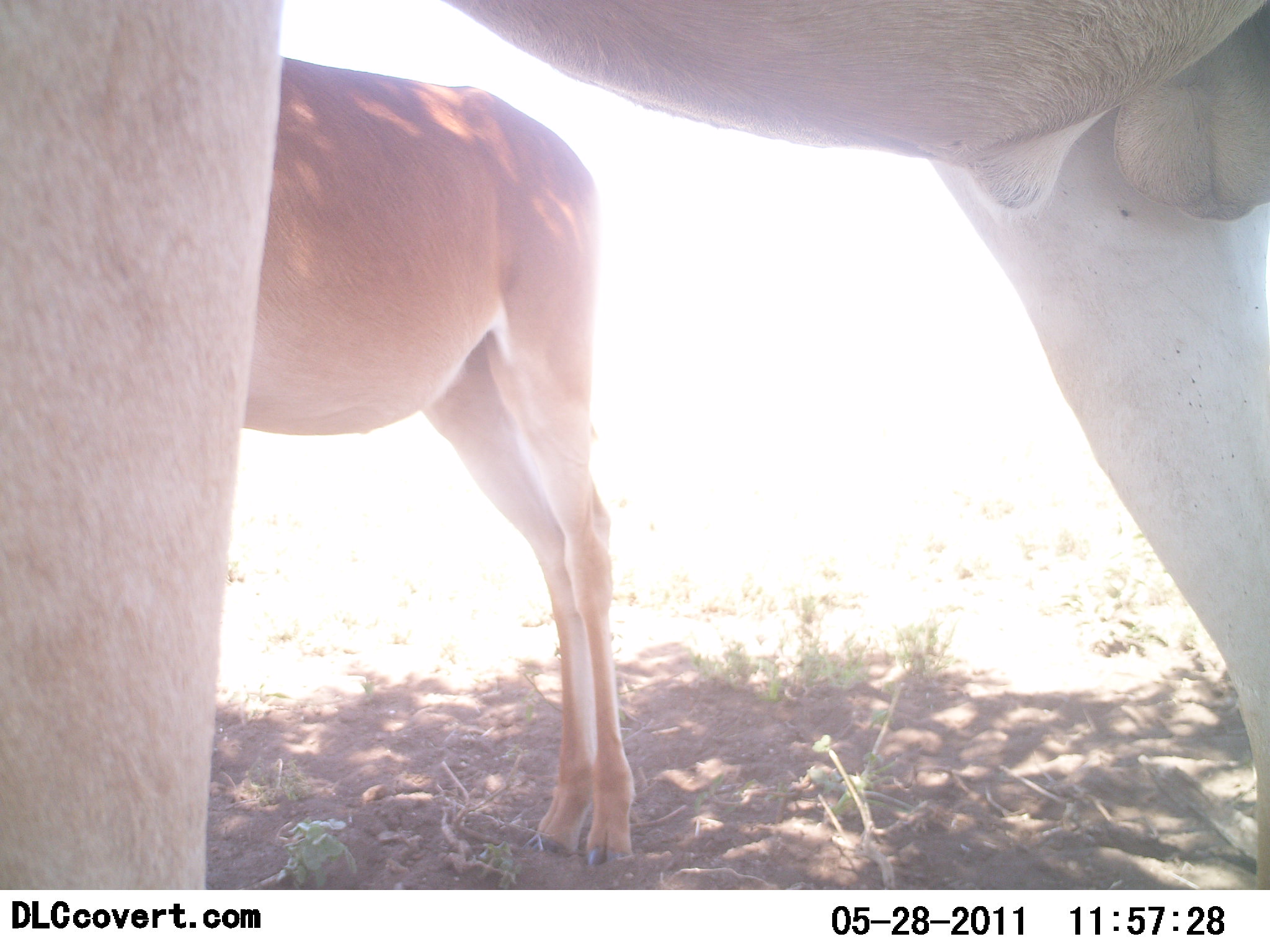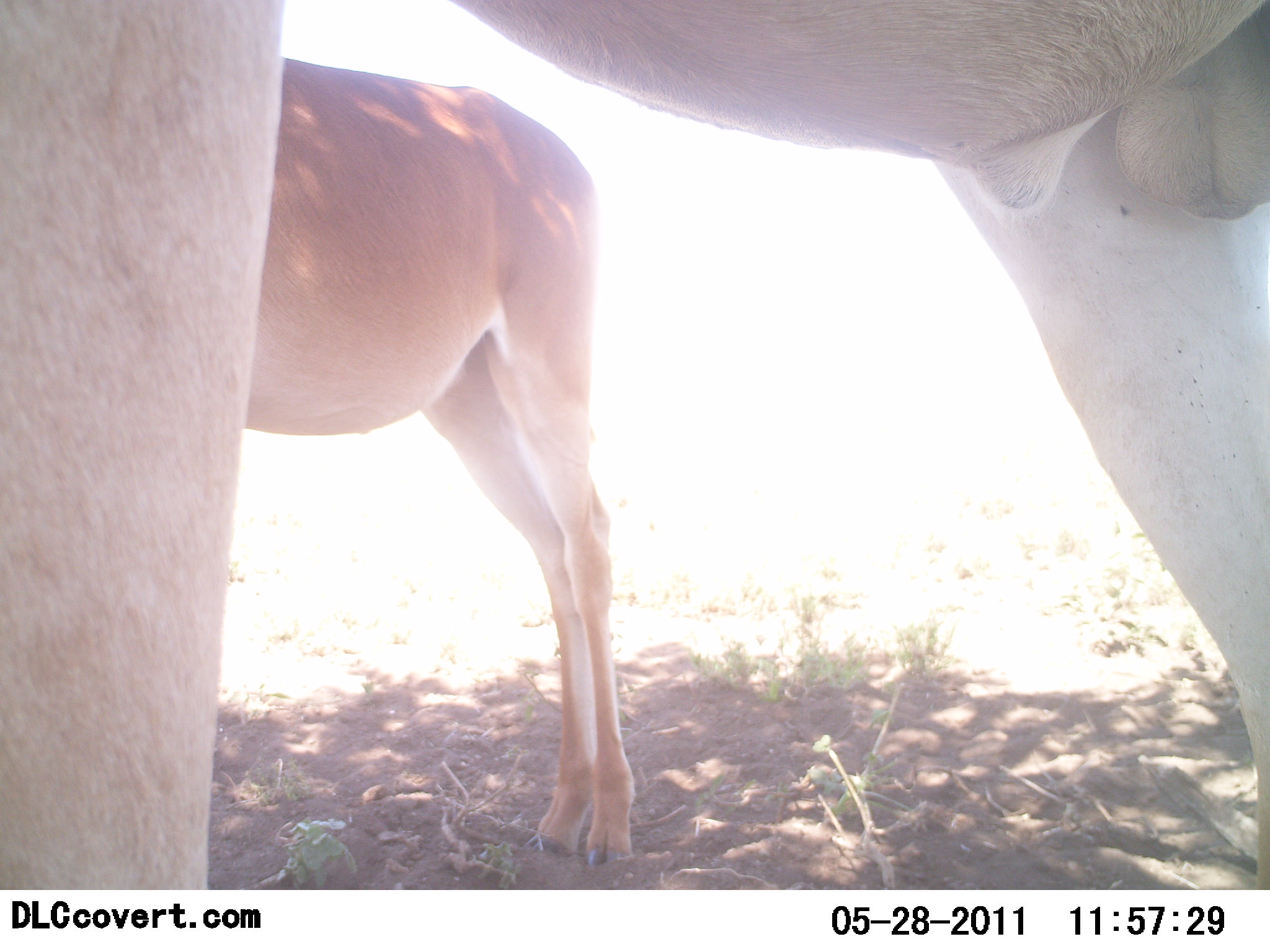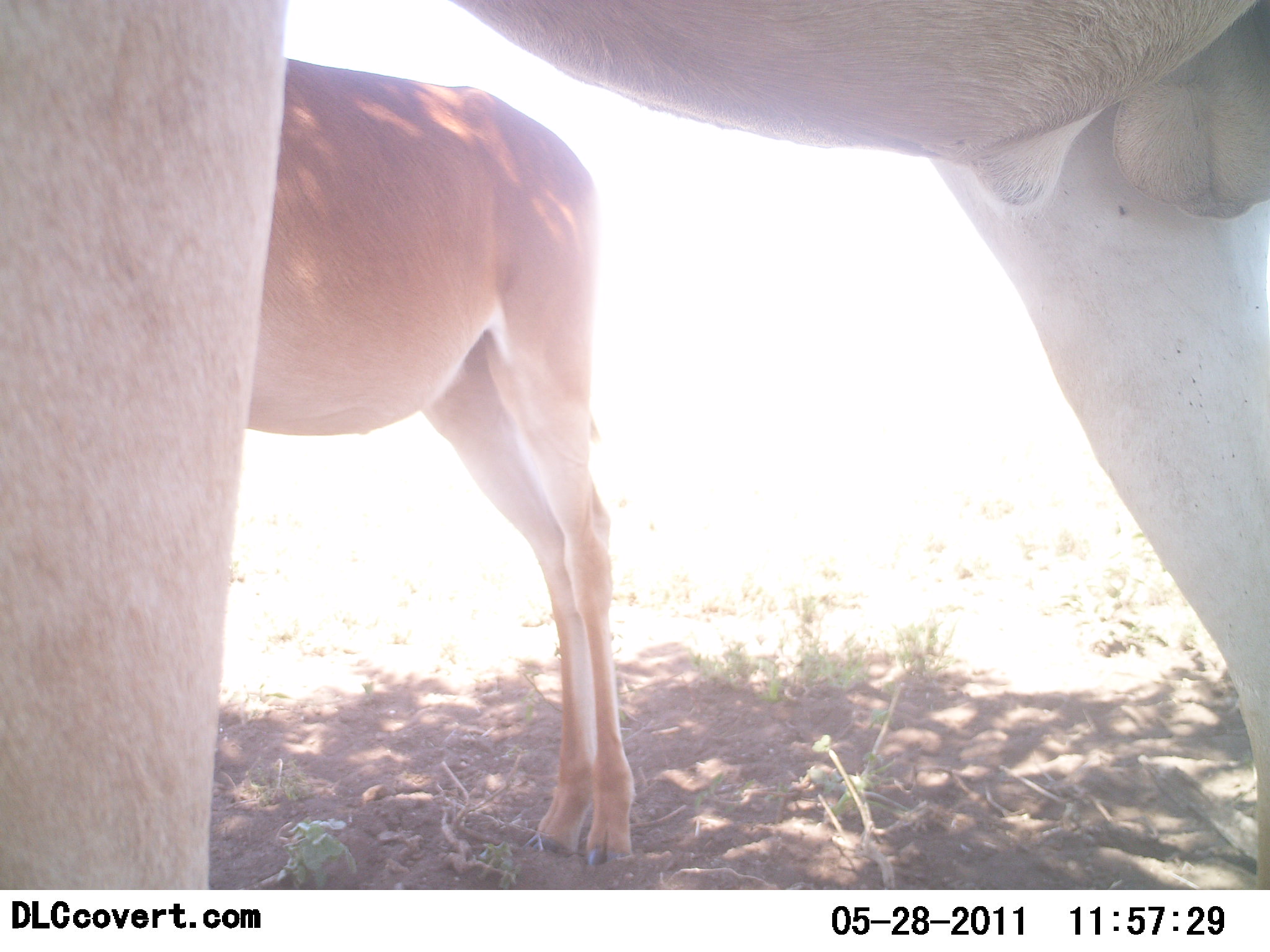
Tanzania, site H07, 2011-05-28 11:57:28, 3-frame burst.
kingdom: Animalia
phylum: Chordata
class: Mammalia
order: Artiodactyla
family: Bovidae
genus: Nanger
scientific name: Nanger granti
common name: grant's gazelle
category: gazellegrants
Gazellegrants (grant's gazelle) (Nanger granti), count 2. Behavior (volunteer vote fractions): standing 100%, resting 0%, moving 0%, interacting 0%. Young present (vote fraction): 20%. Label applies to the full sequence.